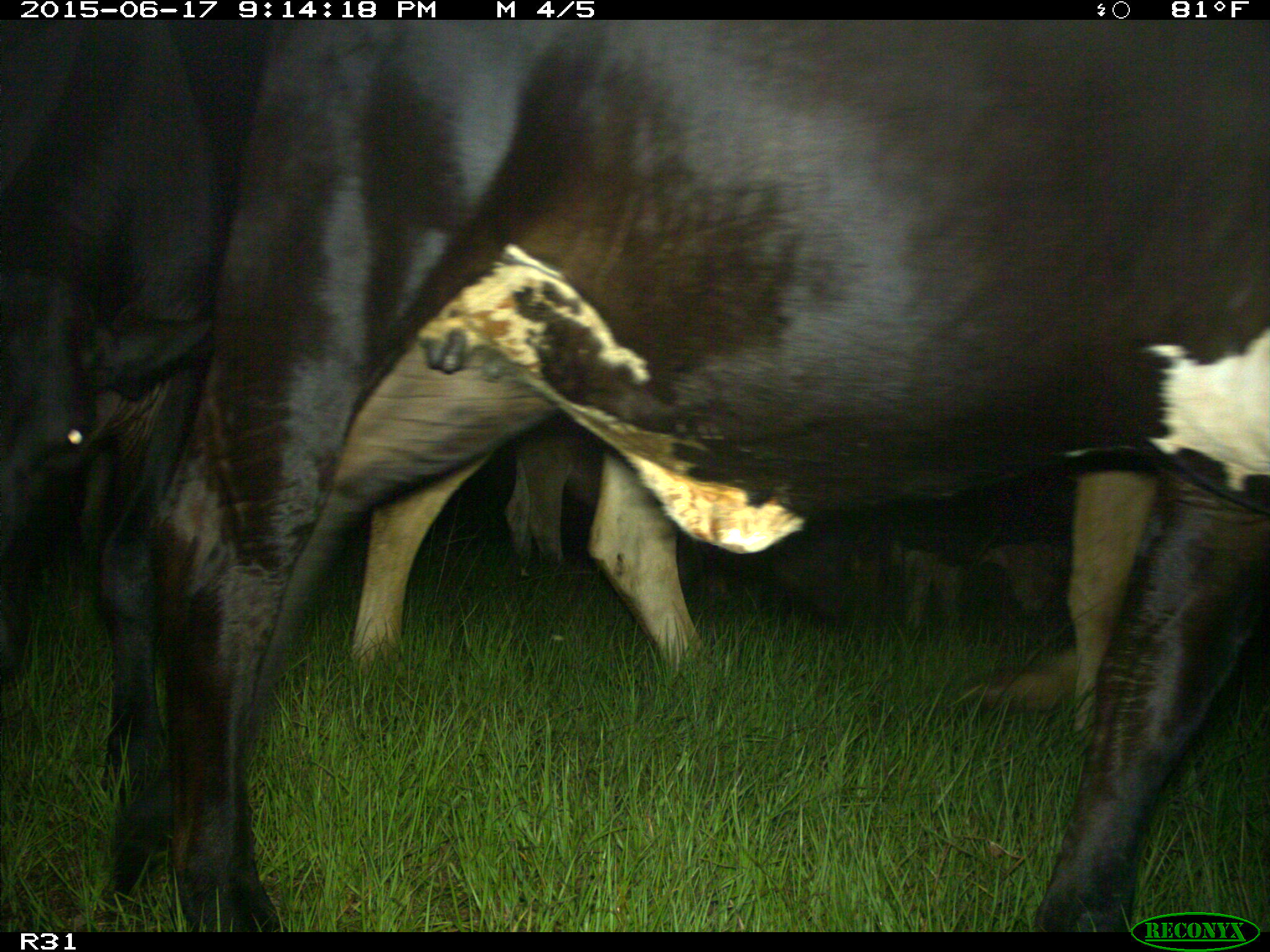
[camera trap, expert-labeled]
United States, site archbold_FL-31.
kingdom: Animalia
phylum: Chordata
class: Mammalia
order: Artiodactyla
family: Bovidae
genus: Bos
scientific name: Bos taurus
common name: domestic cow